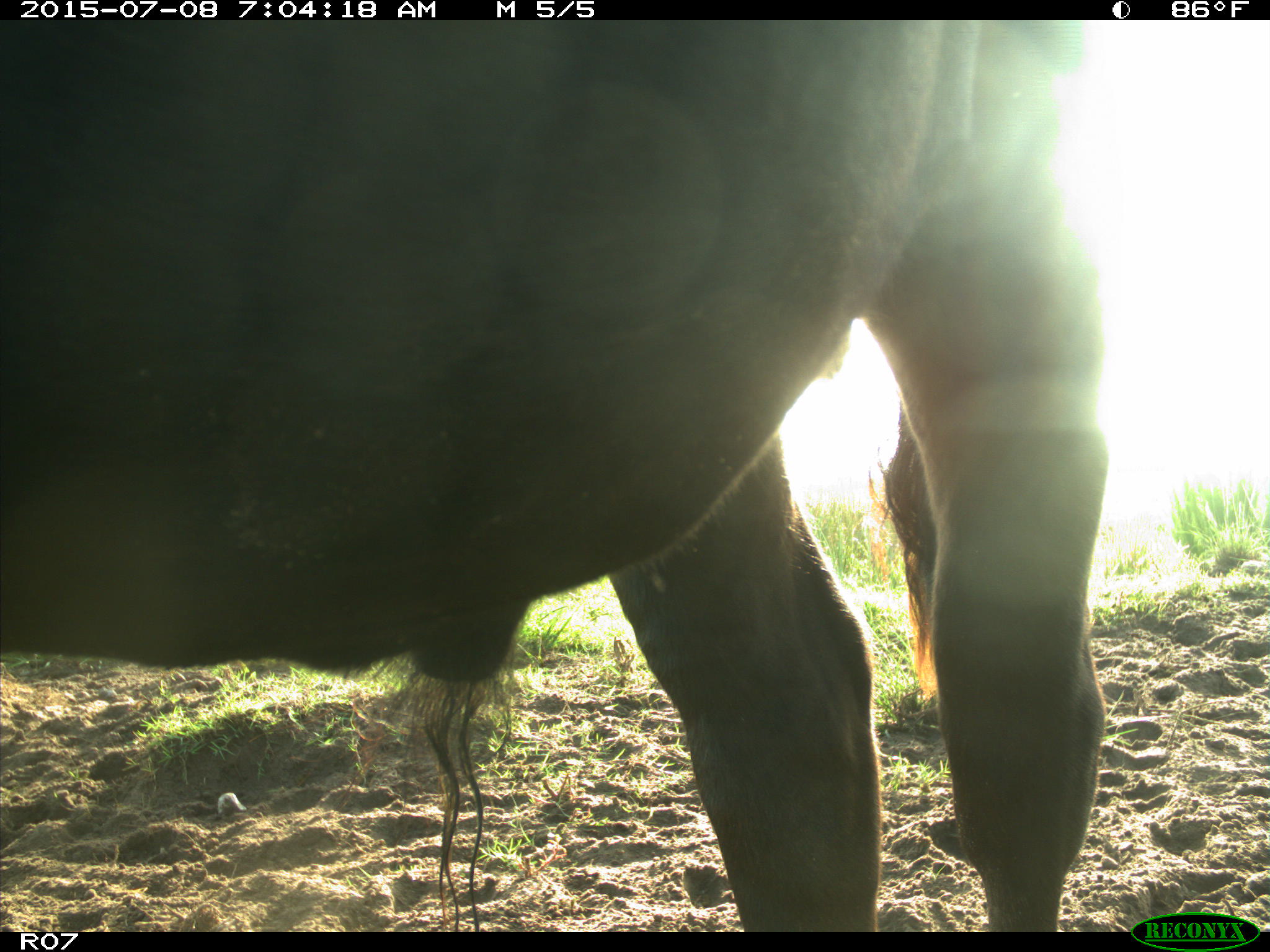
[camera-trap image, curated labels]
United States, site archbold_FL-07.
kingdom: Animalia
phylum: Chordata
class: Mammalia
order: Artiodactyla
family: Bovidae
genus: Bos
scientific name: Bos taurus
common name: domestic cow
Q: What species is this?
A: Bos taurus (domestic cow).